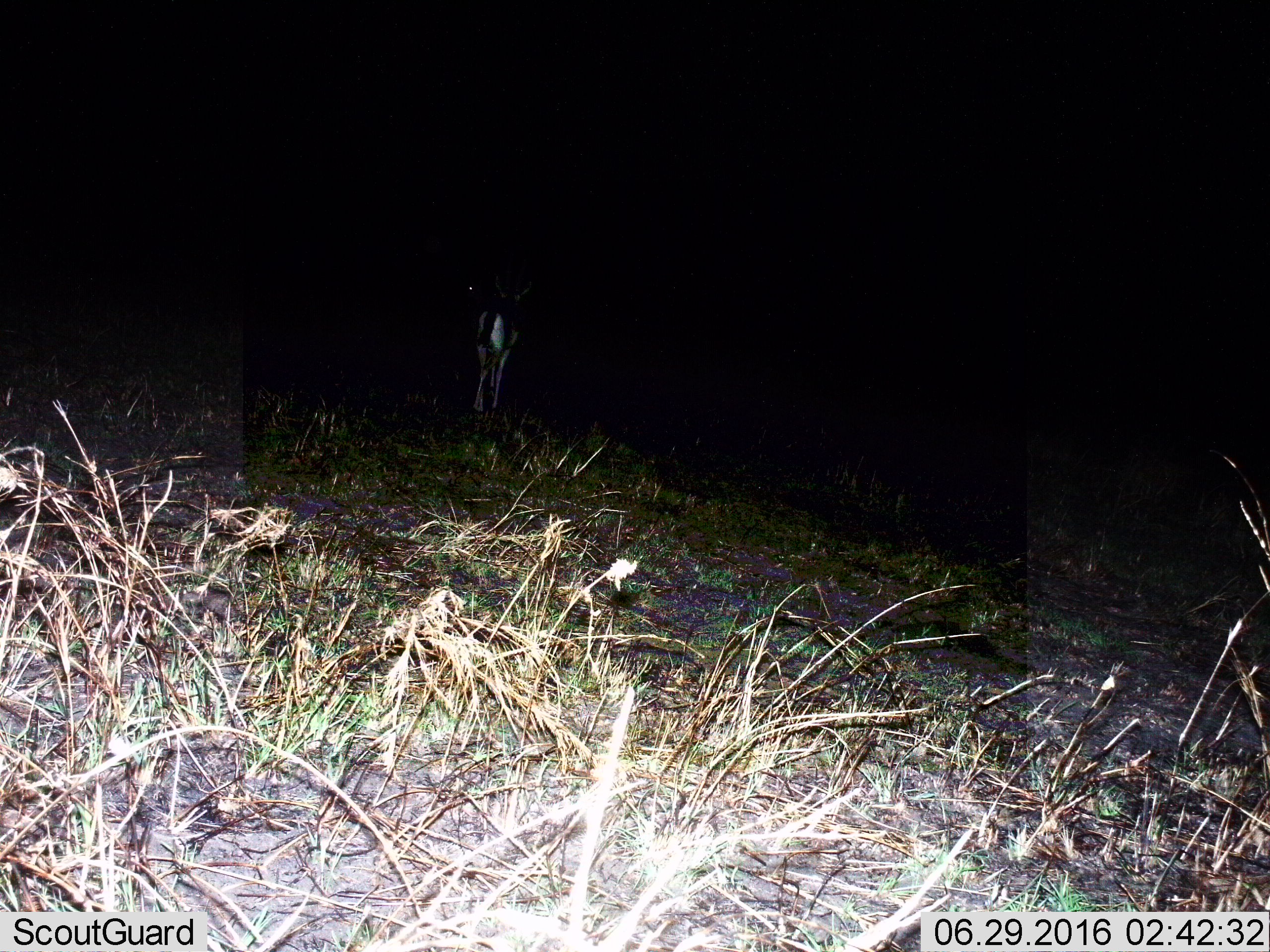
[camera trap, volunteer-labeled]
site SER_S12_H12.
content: unidentified animal